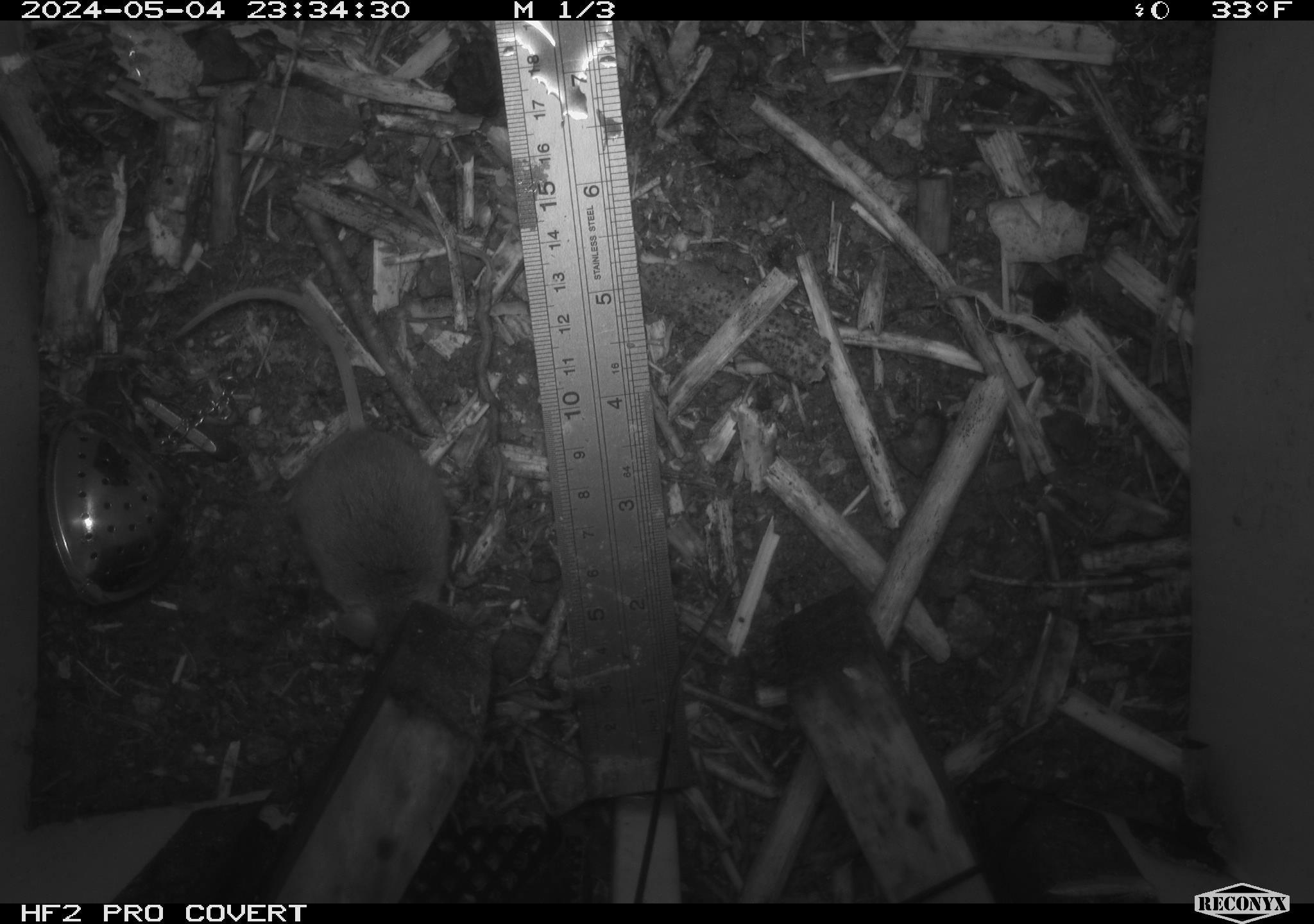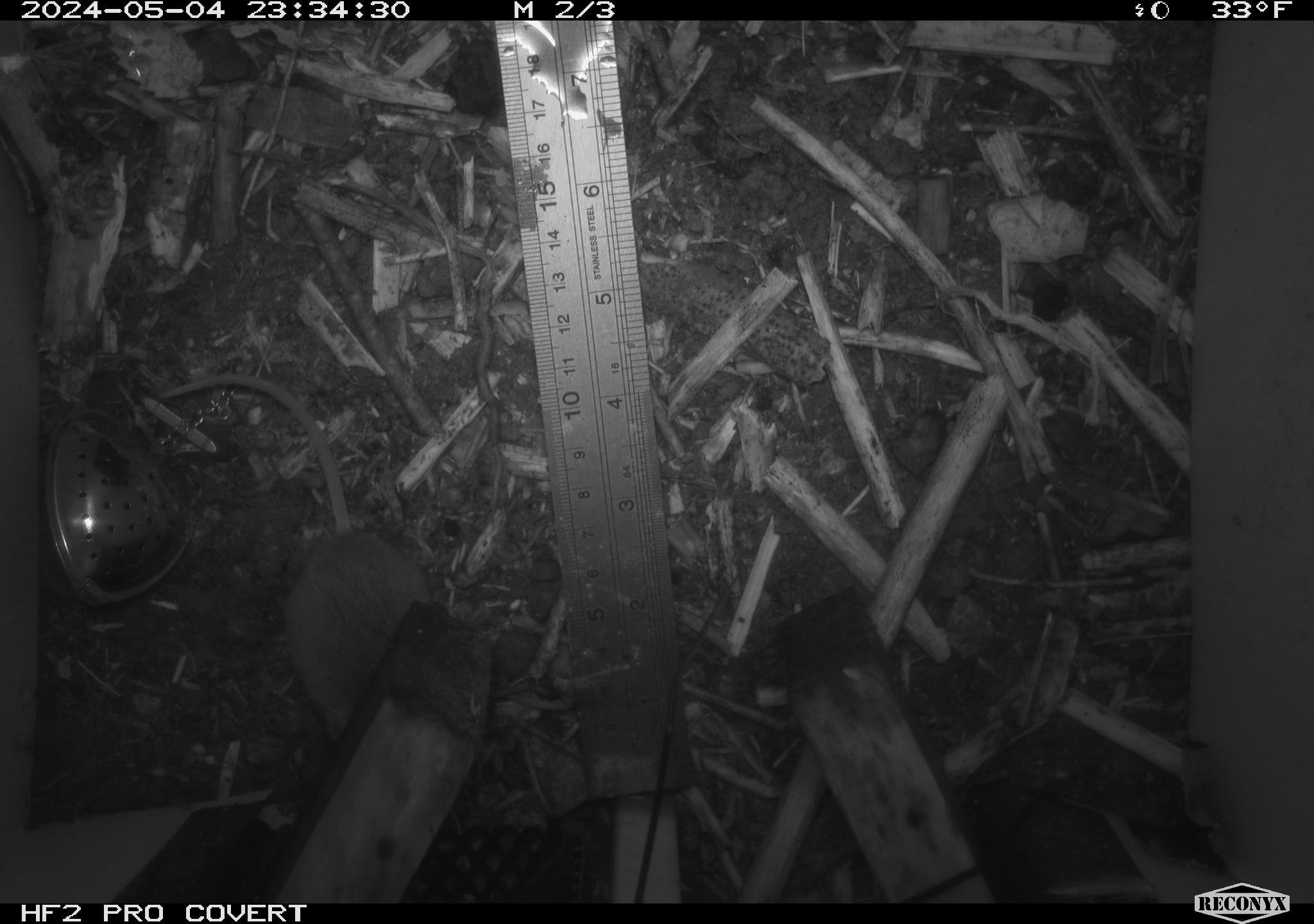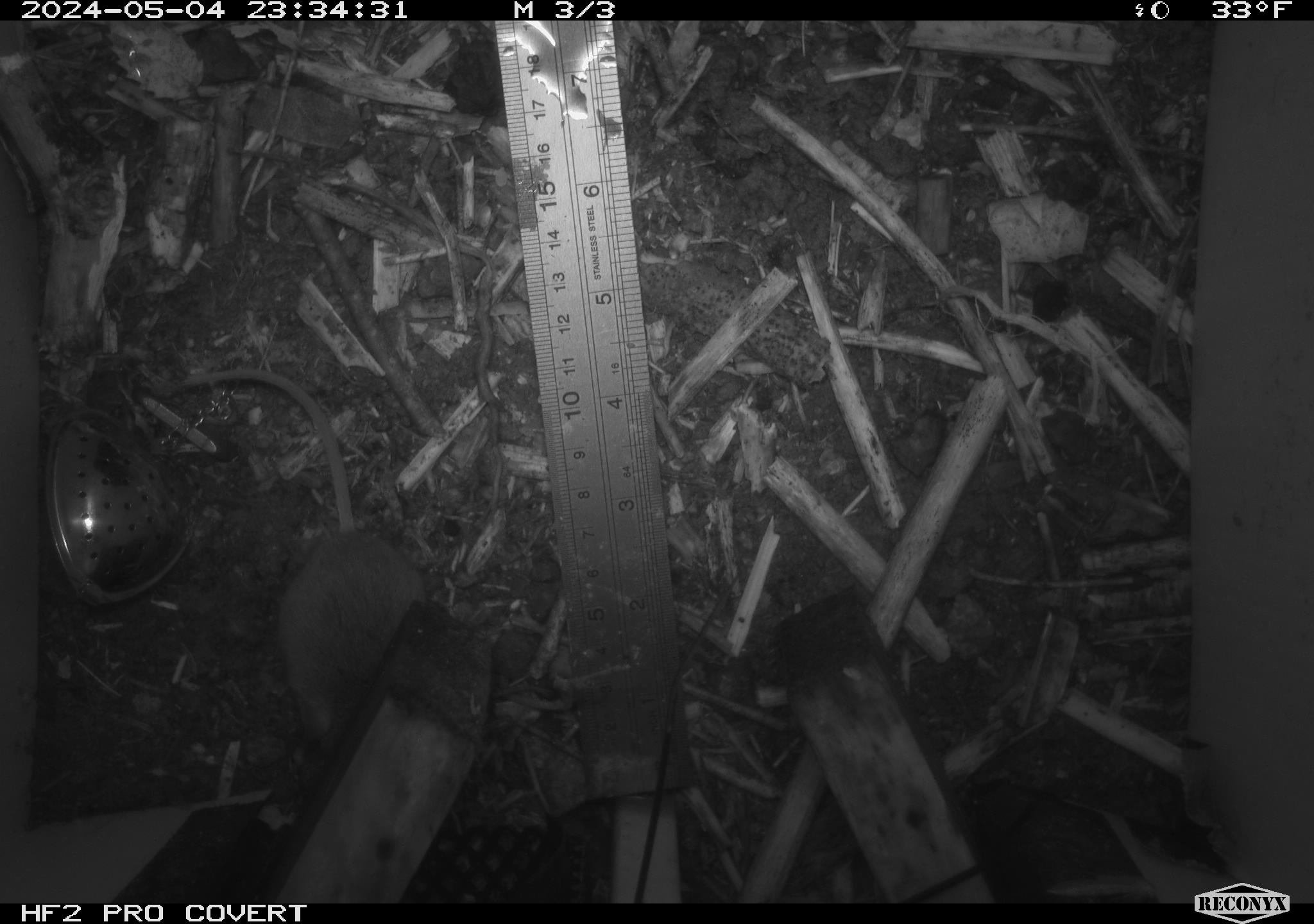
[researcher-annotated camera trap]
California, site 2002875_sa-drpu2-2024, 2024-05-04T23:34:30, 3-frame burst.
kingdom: Animalia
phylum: Chordata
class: Mammalia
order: Rodentia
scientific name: Rodentia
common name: mouse species